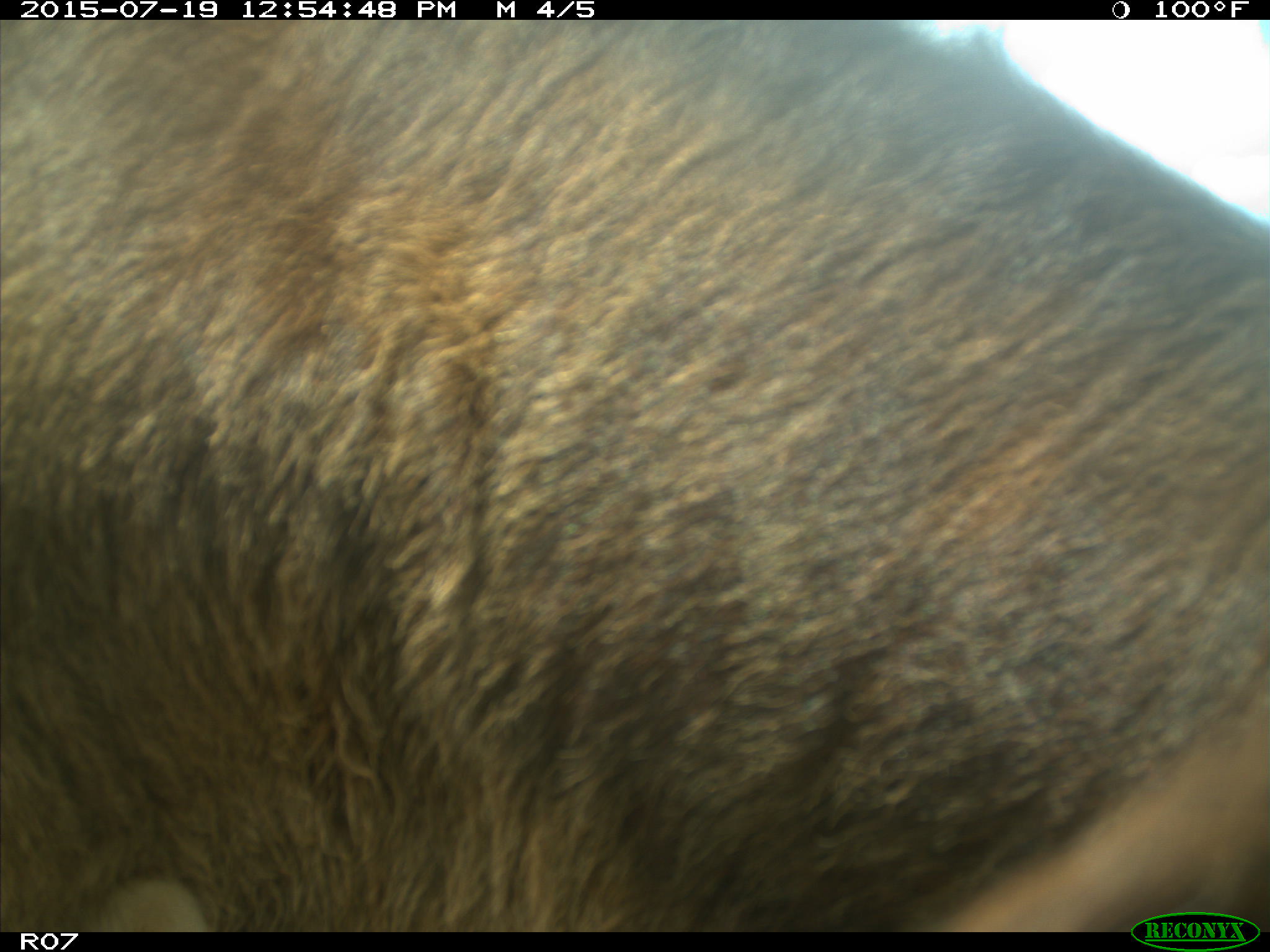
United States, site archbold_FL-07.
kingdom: Animalia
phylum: Chordata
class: Mammalia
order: Artiodactyla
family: Bovidae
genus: Bos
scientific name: Bos taurus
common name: domestic cow